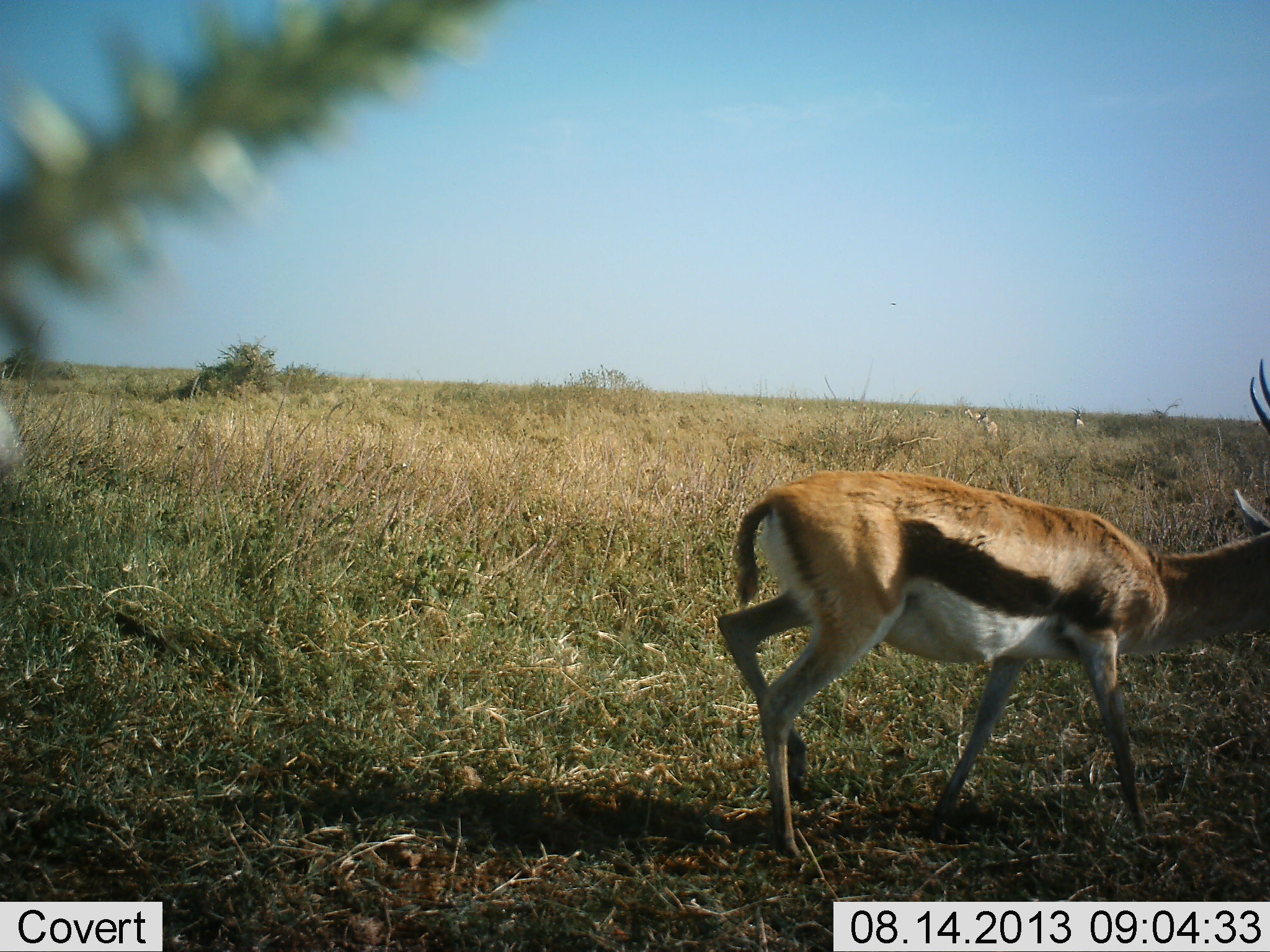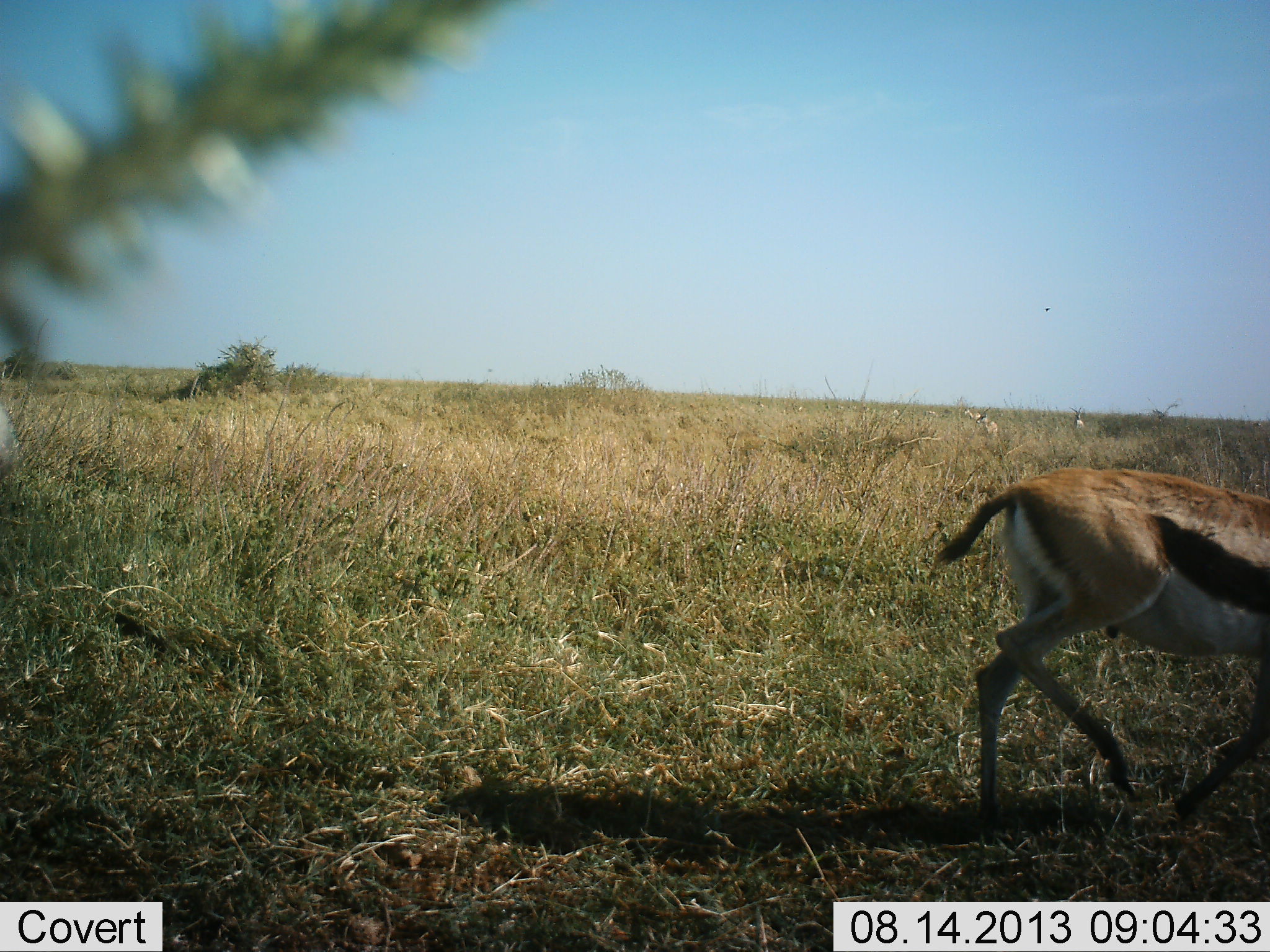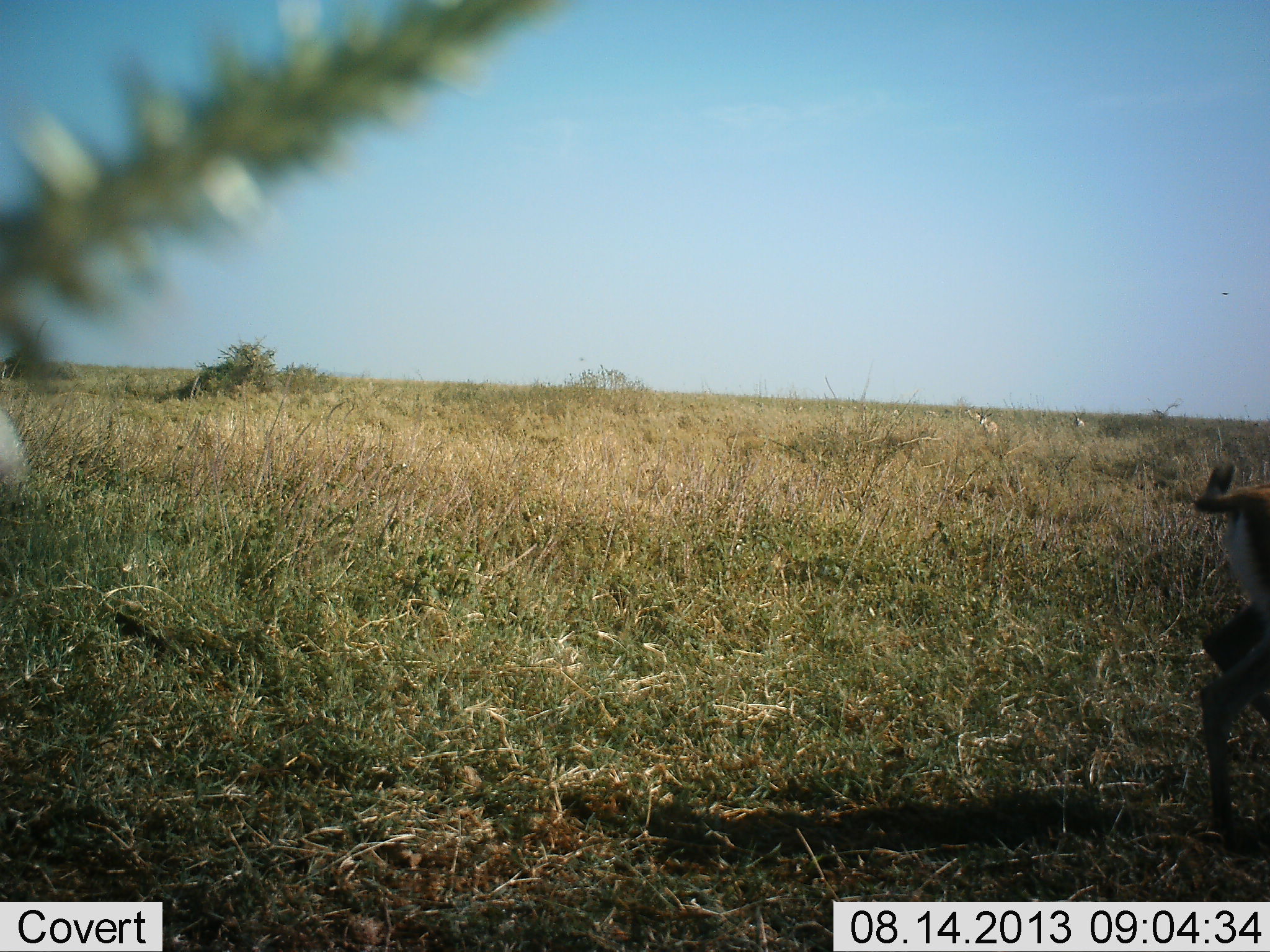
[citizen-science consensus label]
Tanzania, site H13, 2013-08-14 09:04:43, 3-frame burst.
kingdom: Animalia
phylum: Chordata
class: Mammalia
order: Artiodactyla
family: Bovidae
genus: Eudorcas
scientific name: Eudorcas thomsonii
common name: thomson's gazelle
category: gazellethomsons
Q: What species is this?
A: Gazellethomsons (thomson's gazelle) (Eudorcas thomsonii).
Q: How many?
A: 1.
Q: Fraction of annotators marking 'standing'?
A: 32%.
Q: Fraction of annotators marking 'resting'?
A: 0%.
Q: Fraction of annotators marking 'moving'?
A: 97%.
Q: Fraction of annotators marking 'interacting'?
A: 0%.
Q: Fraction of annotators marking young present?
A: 0%.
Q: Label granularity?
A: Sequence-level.